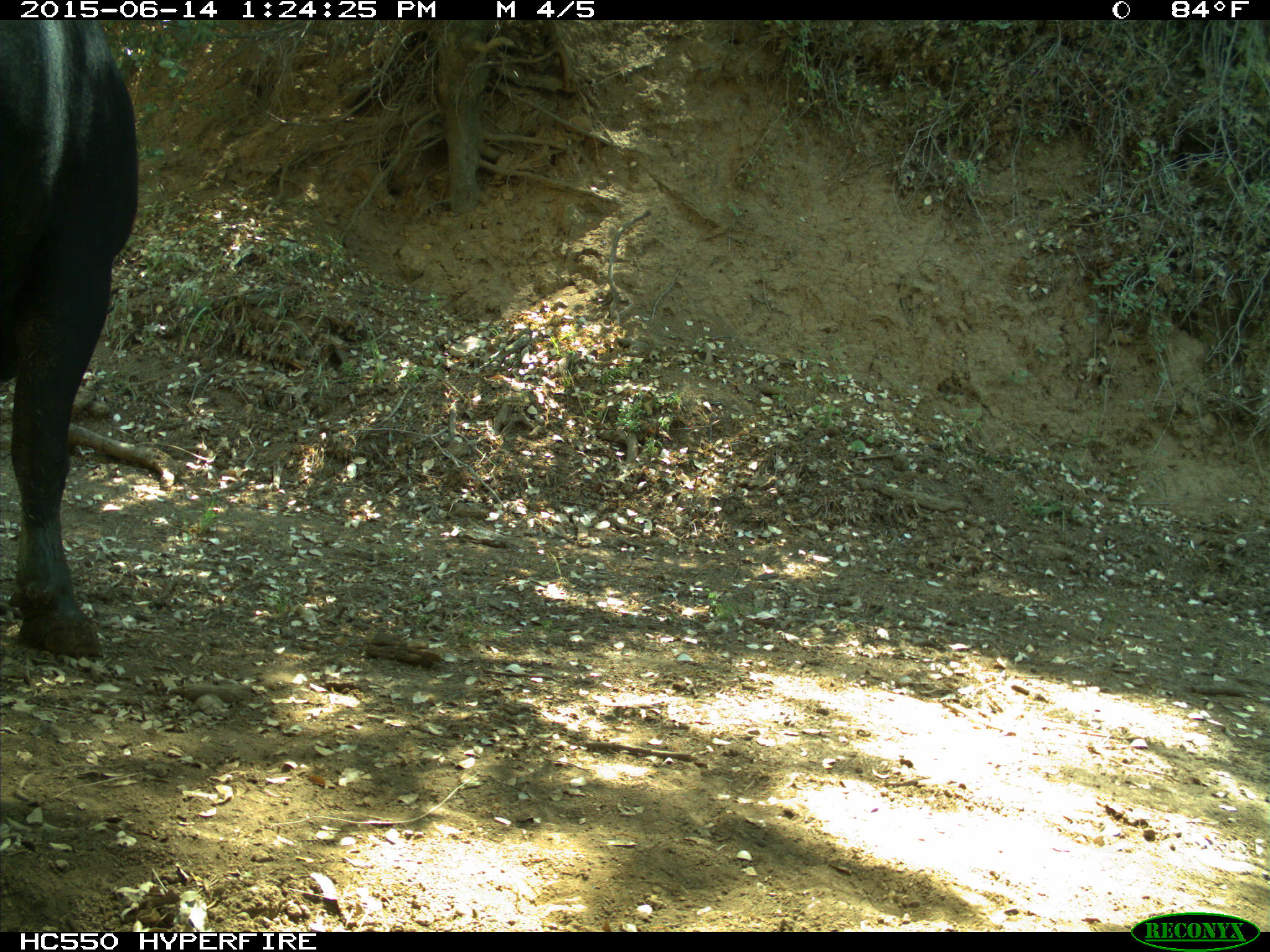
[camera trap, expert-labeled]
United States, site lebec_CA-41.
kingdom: Animalia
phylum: Chordata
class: Mammalia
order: Artiodactyla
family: Bovidae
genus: Bos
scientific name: Bos taurus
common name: domestic cow